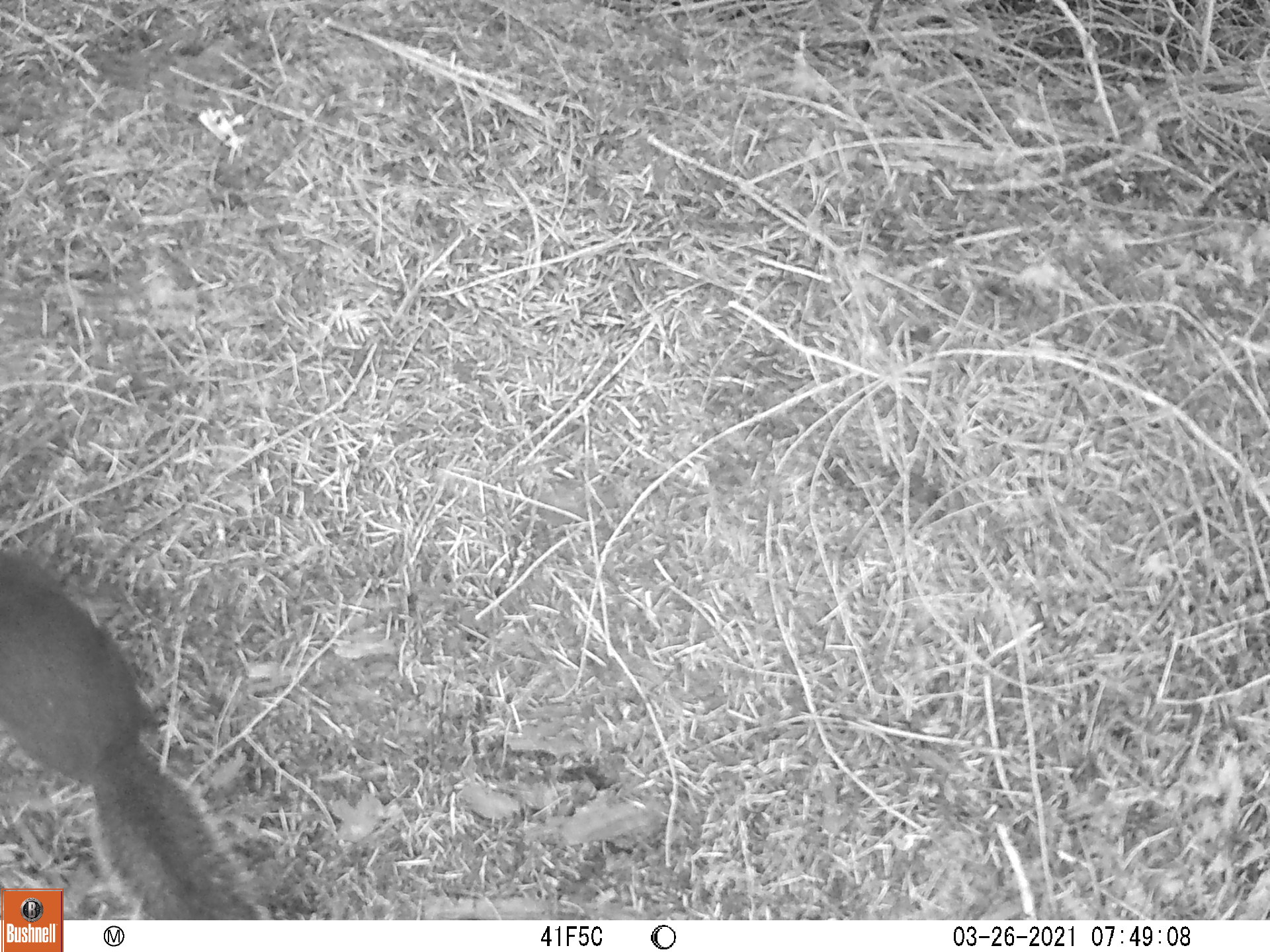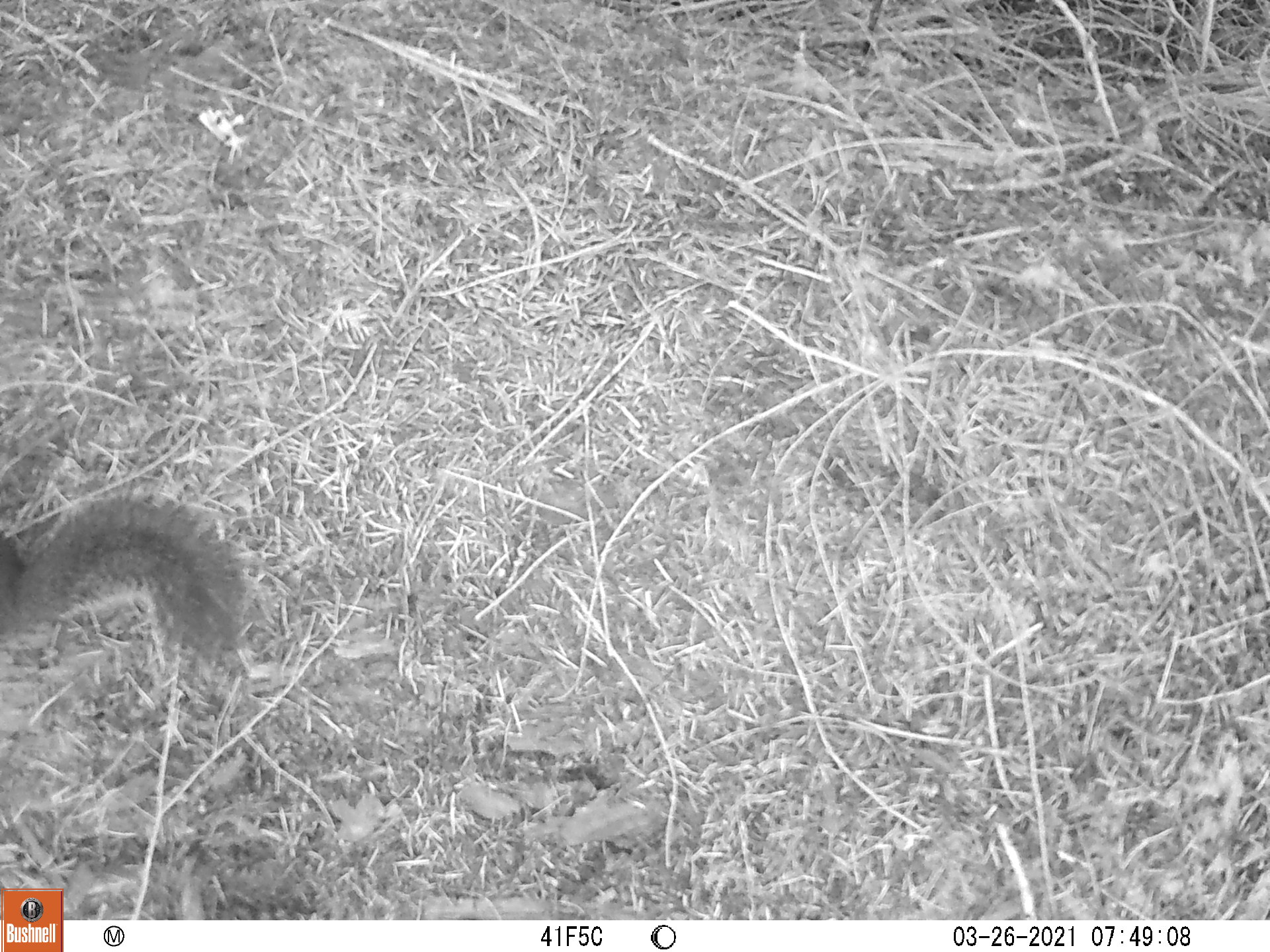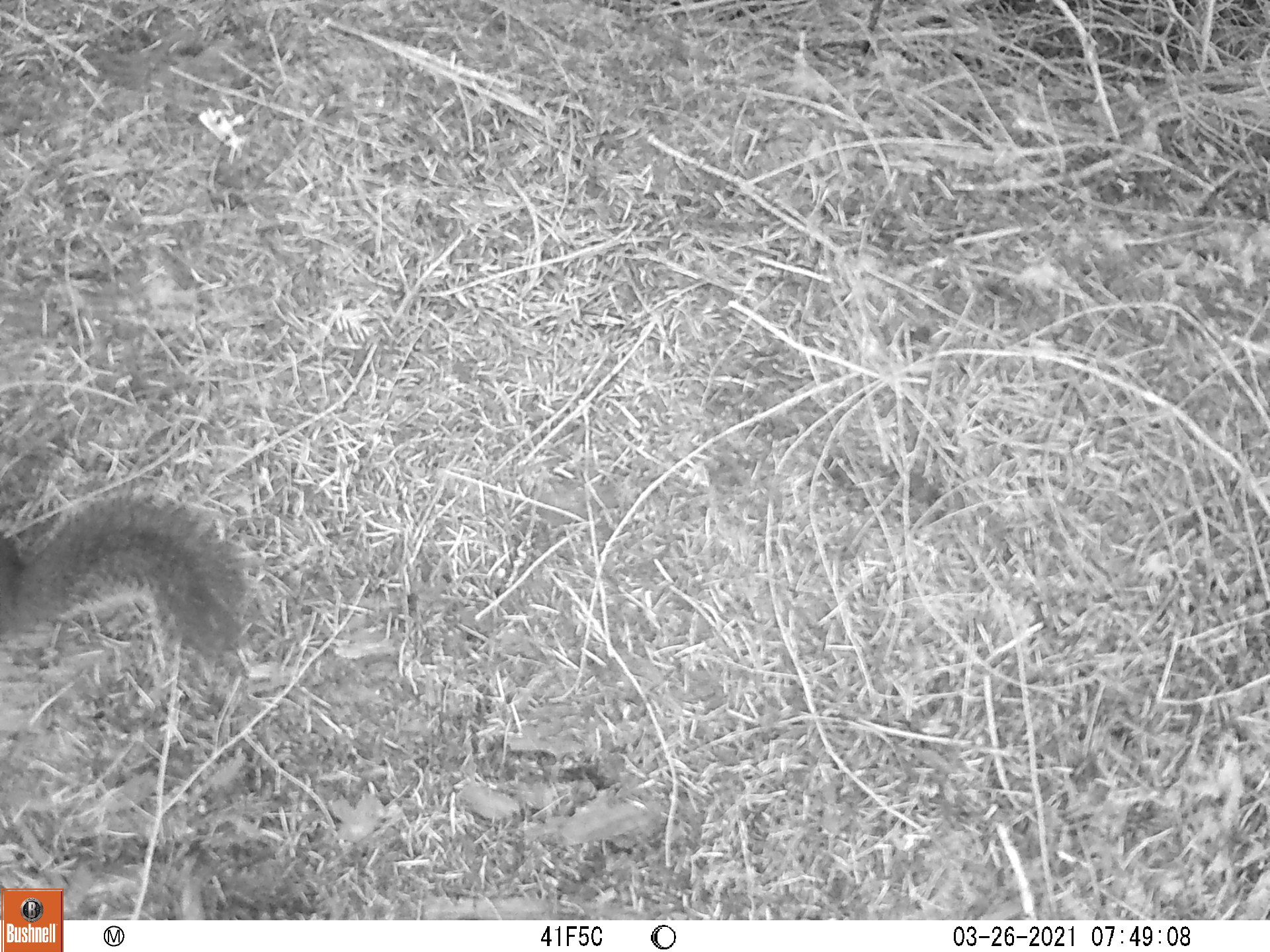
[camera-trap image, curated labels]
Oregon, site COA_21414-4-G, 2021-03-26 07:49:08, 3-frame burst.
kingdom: Animalia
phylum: Chordata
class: Mammalia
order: Rodentia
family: Sciuridae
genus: Tamiasciurus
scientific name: Tamiasciurus douglasii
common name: douglas squirrel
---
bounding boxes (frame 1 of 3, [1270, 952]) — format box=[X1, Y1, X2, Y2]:
douglas squirrel: box=[0, 529, 265, 886]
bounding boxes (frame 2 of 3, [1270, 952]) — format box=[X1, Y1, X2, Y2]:
douglas squirrel: box=[0, 466, 267, 684]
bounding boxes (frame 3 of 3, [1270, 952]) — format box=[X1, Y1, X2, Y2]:
douglas squirrel: box=[0, 464, 270, 699]